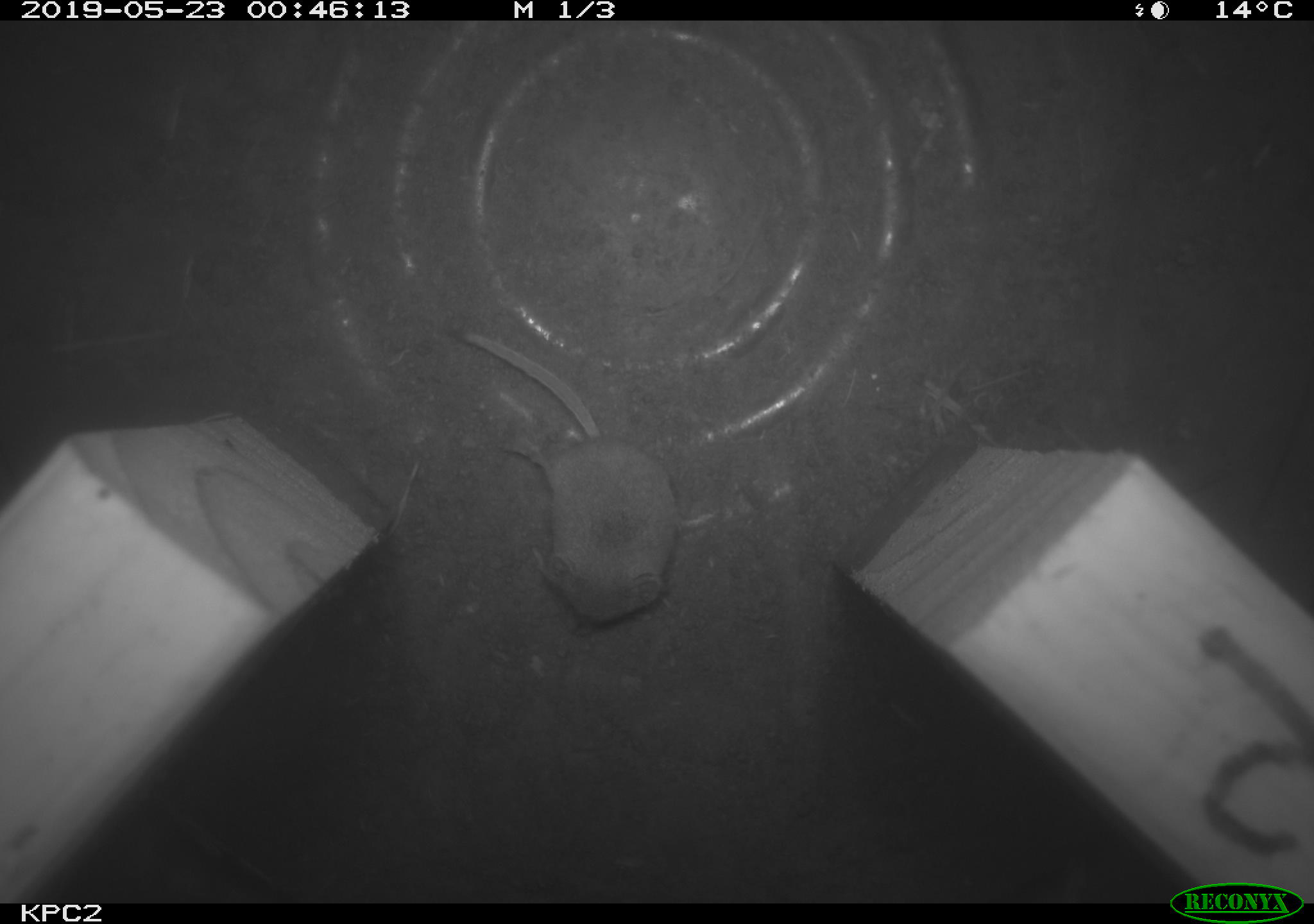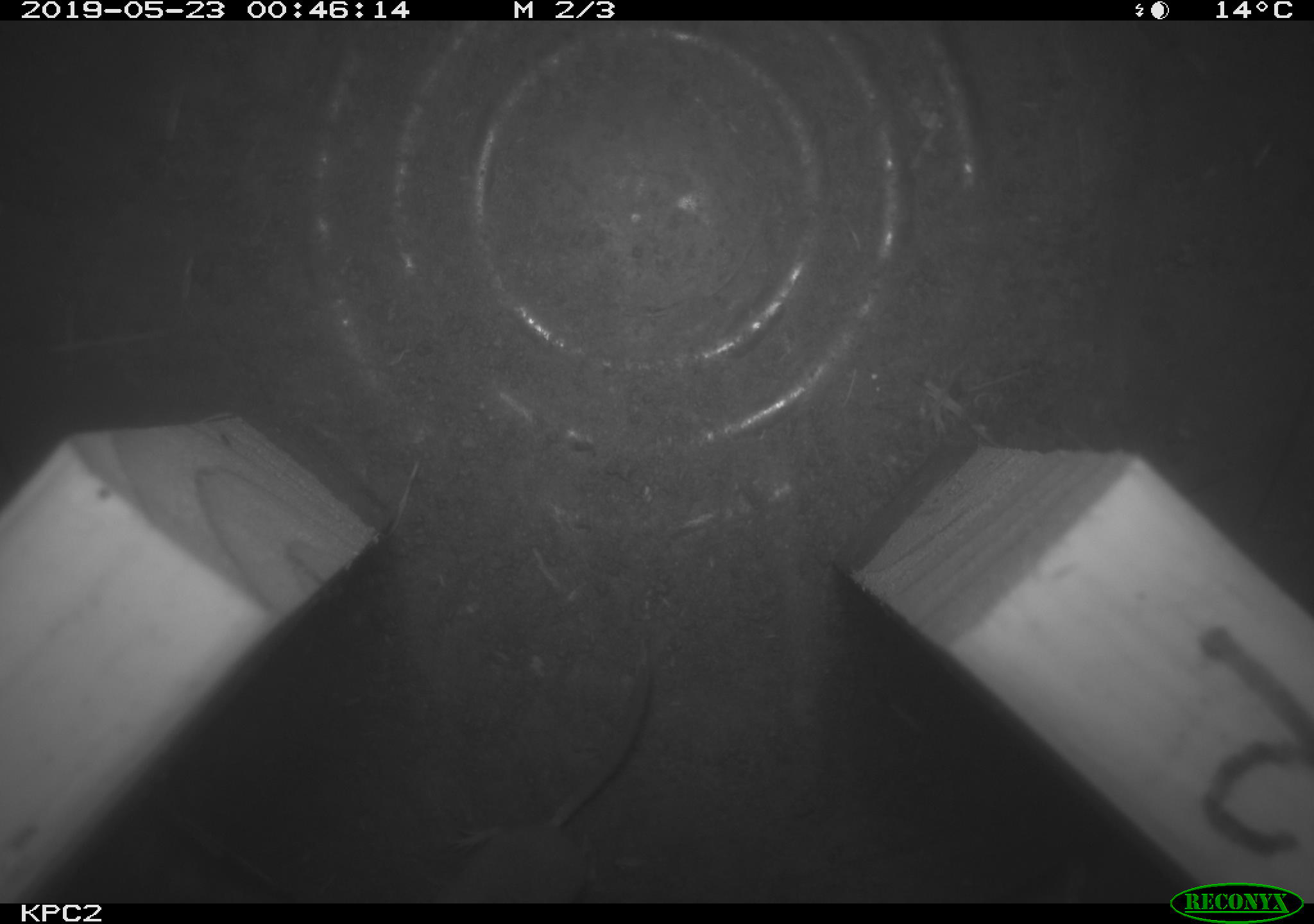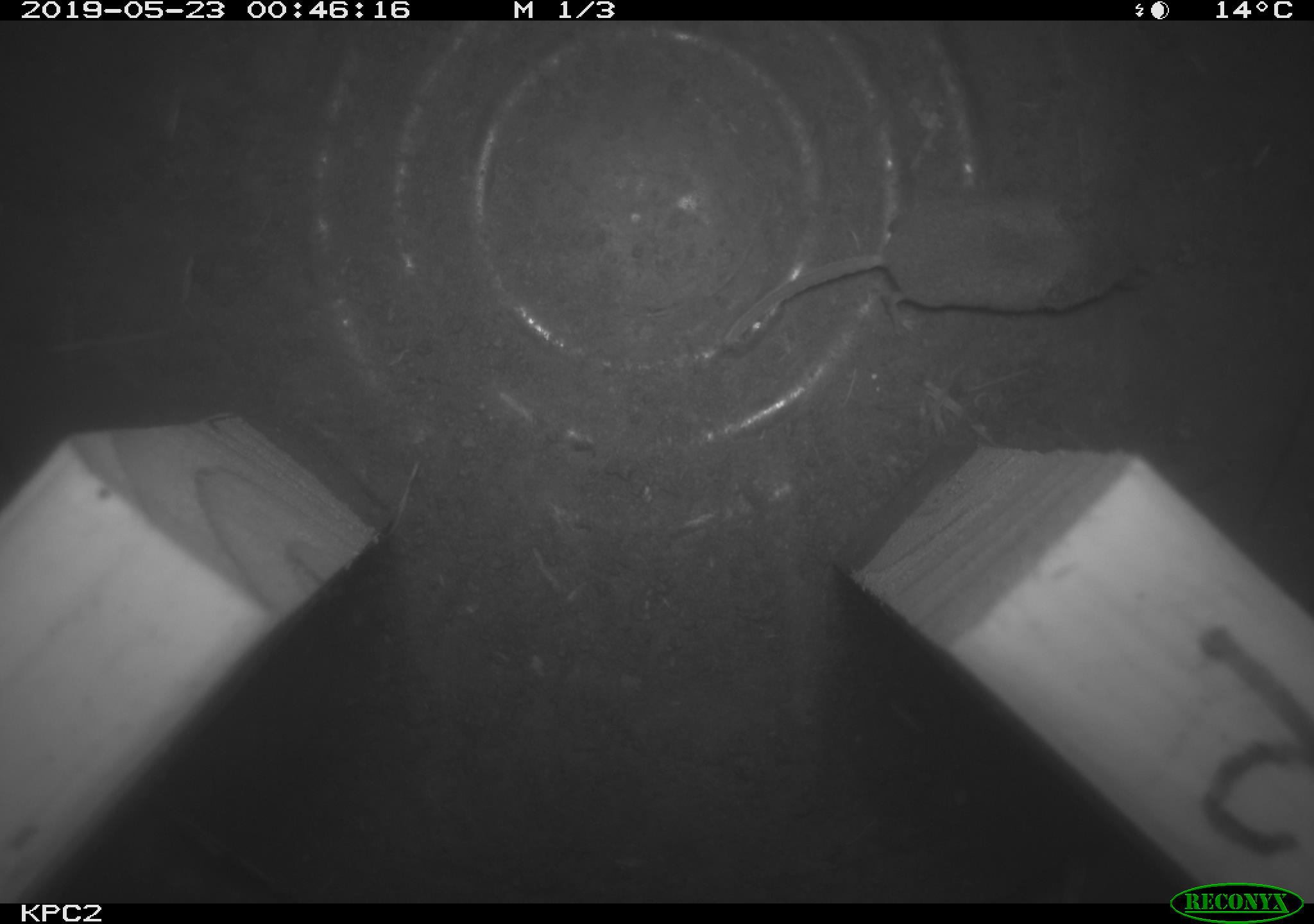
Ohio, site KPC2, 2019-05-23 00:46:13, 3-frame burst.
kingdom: Animalia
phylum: Chordata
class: Mammalia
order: Eulipotyphla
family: Soricidae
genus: Sorex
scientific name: Sorex cinereus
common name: masked shrew